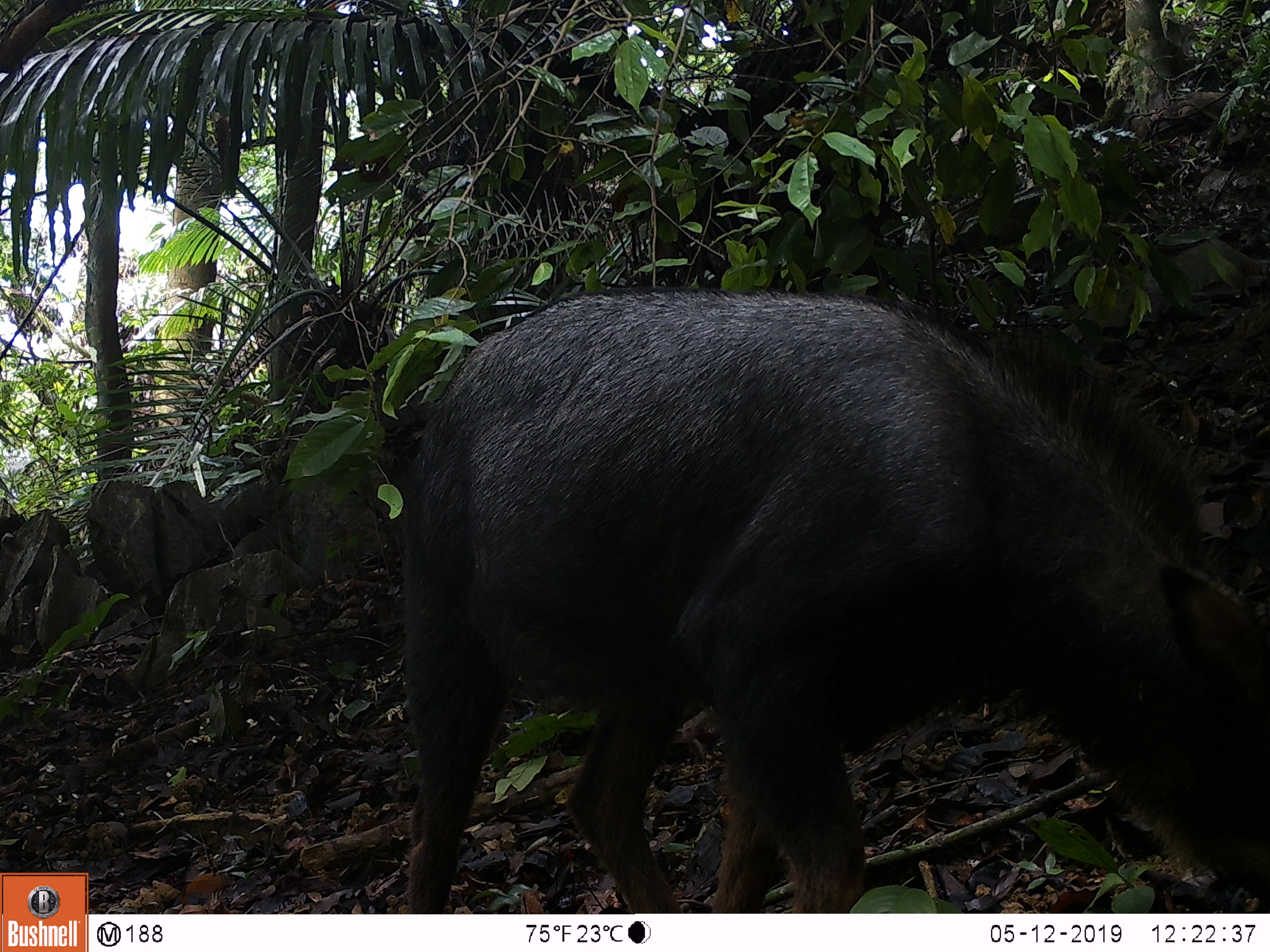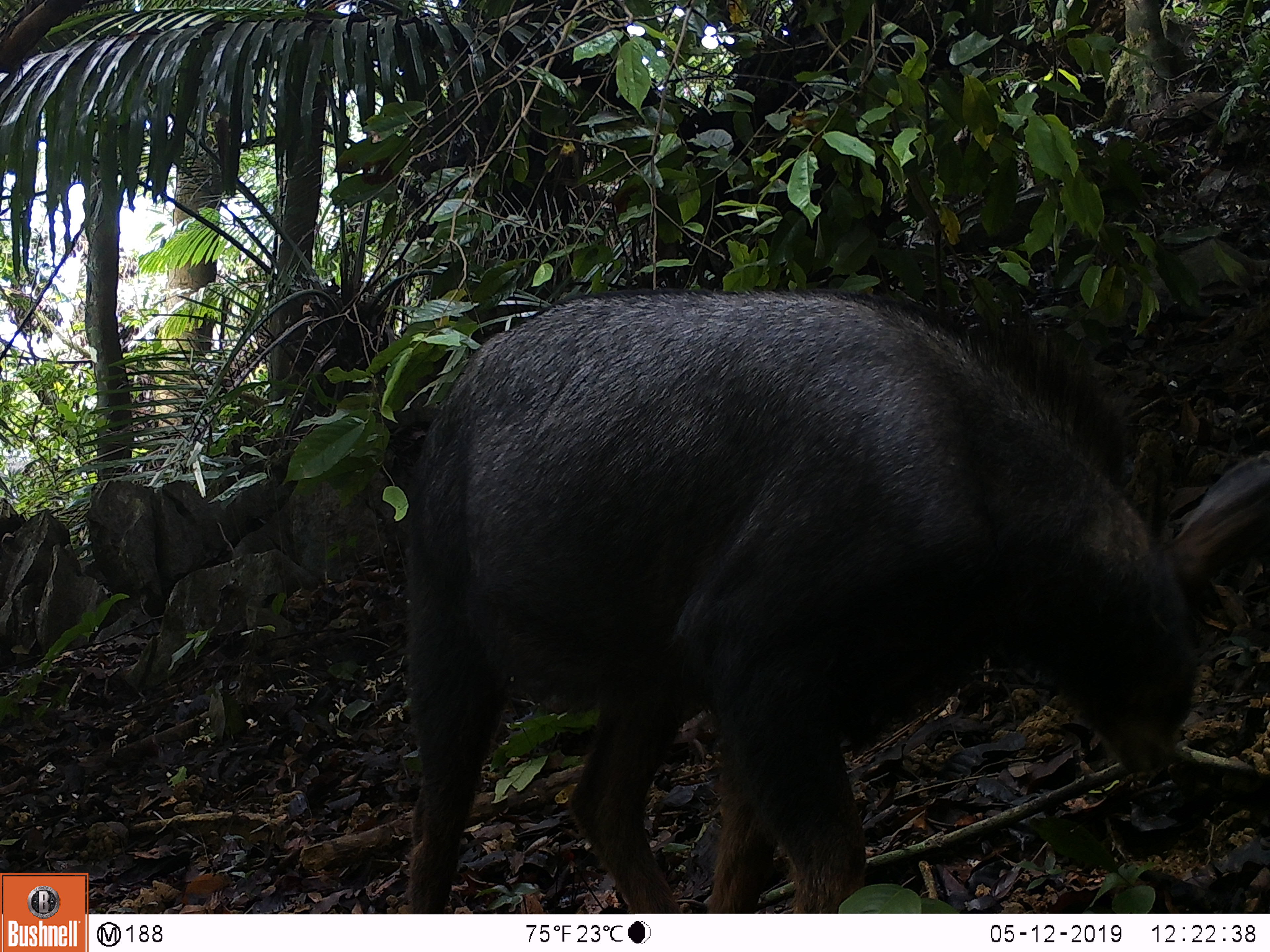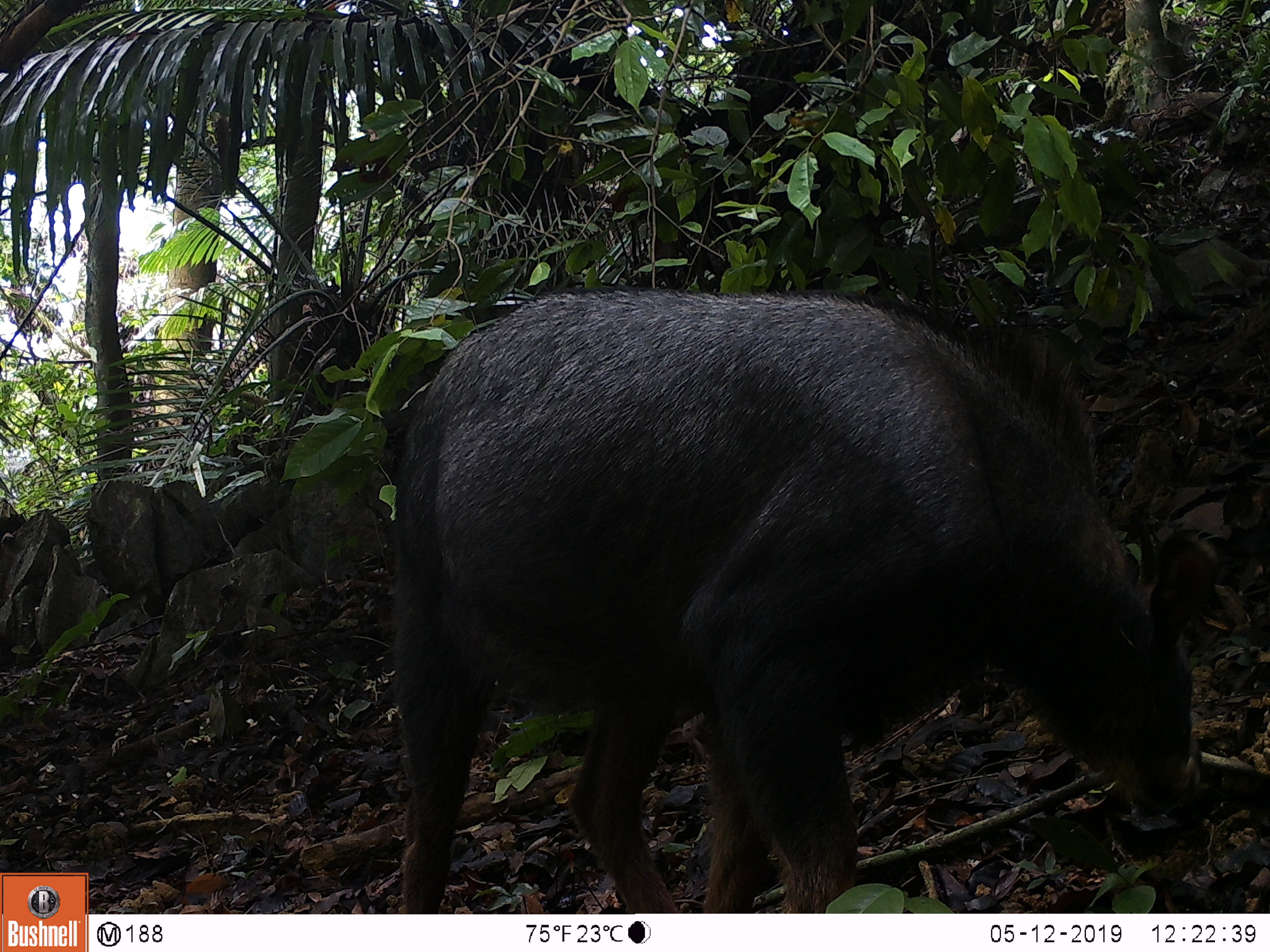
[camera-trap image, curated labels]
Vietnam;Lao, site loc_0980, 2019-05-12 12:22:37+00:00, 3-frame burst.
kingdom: Animalia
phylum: Chordata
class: Mammalia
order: Artiodactyla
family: Bovidae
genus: Capricornis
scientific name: Capricornis sumatraensis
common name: chinese serow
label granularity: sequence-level